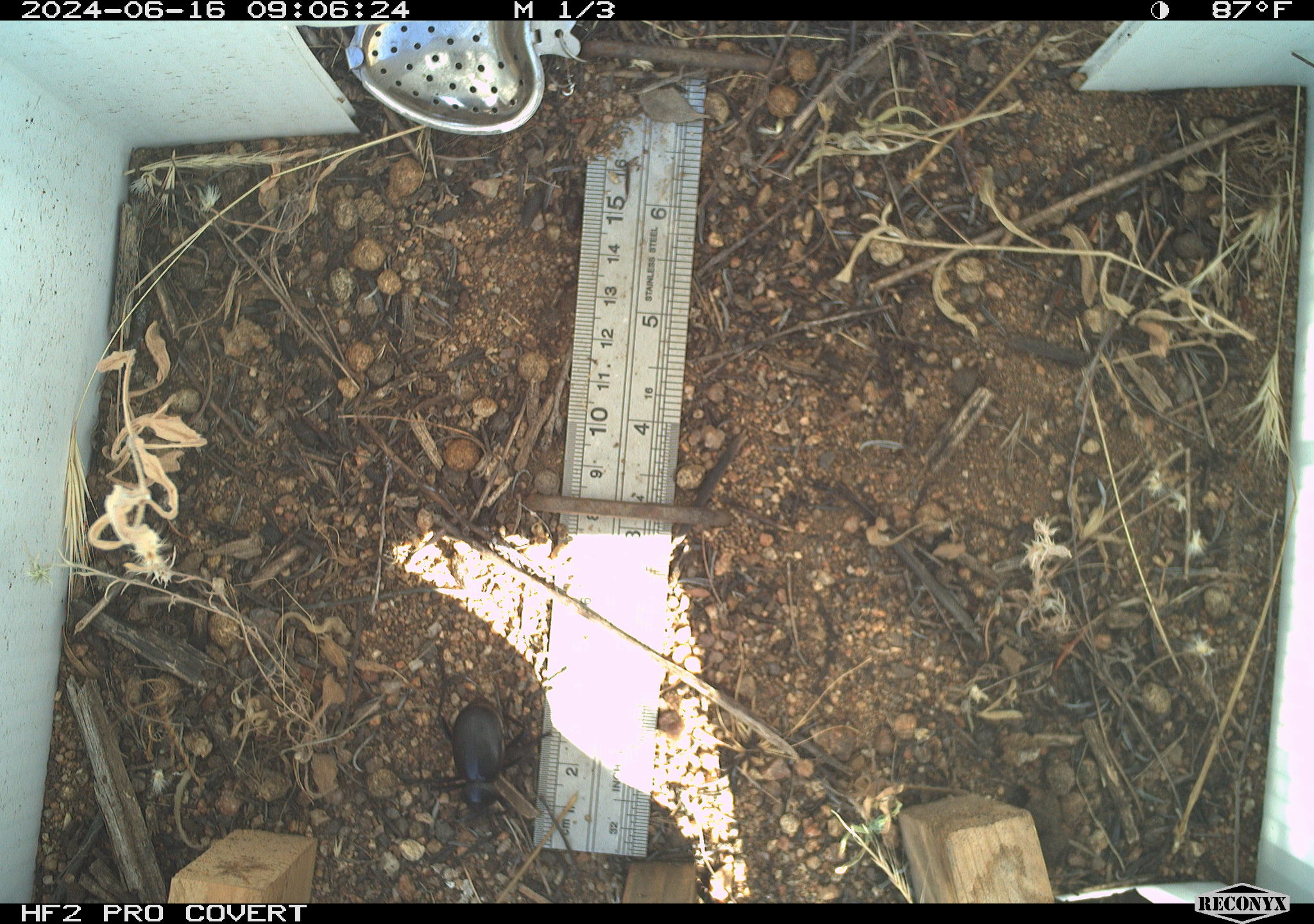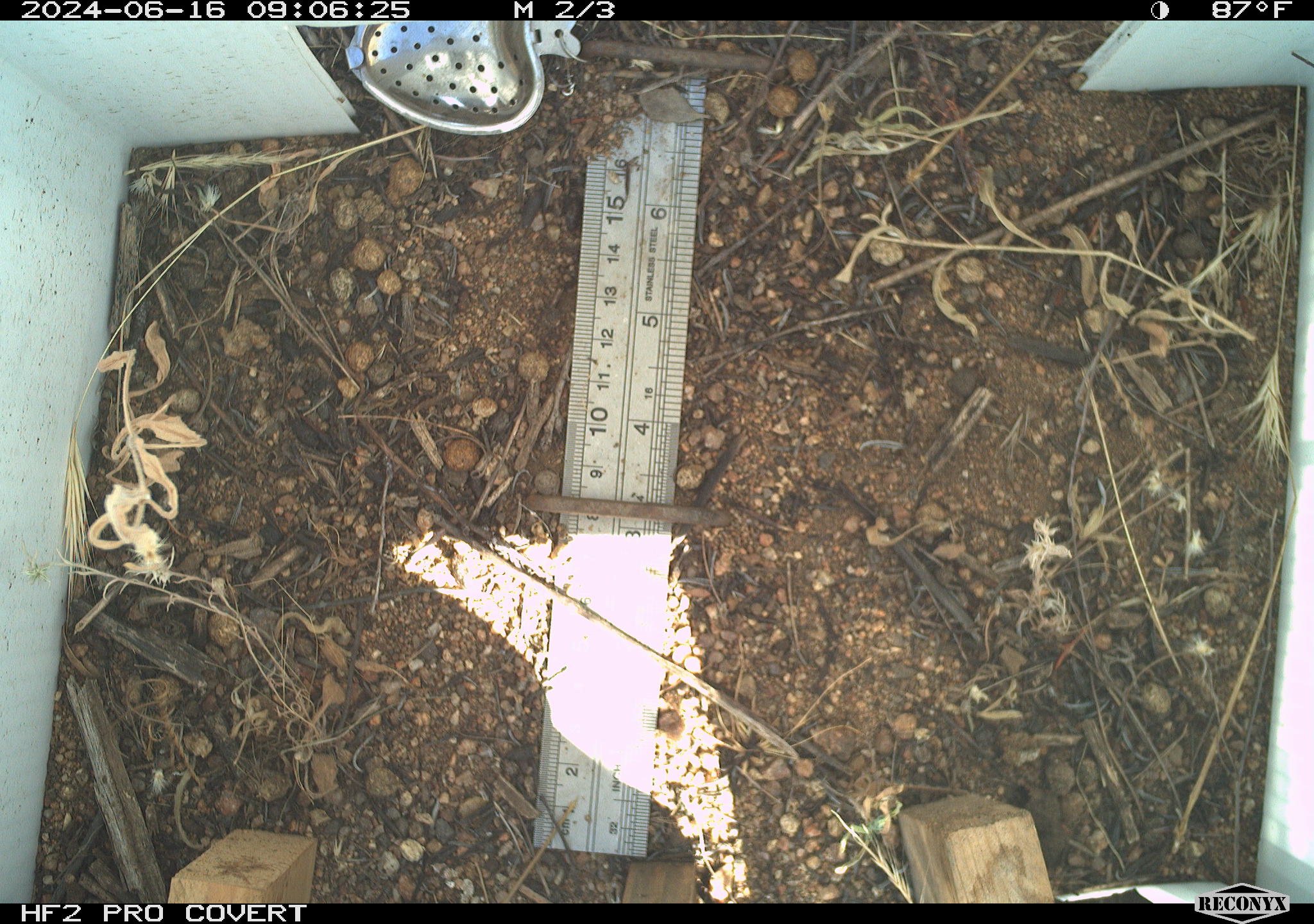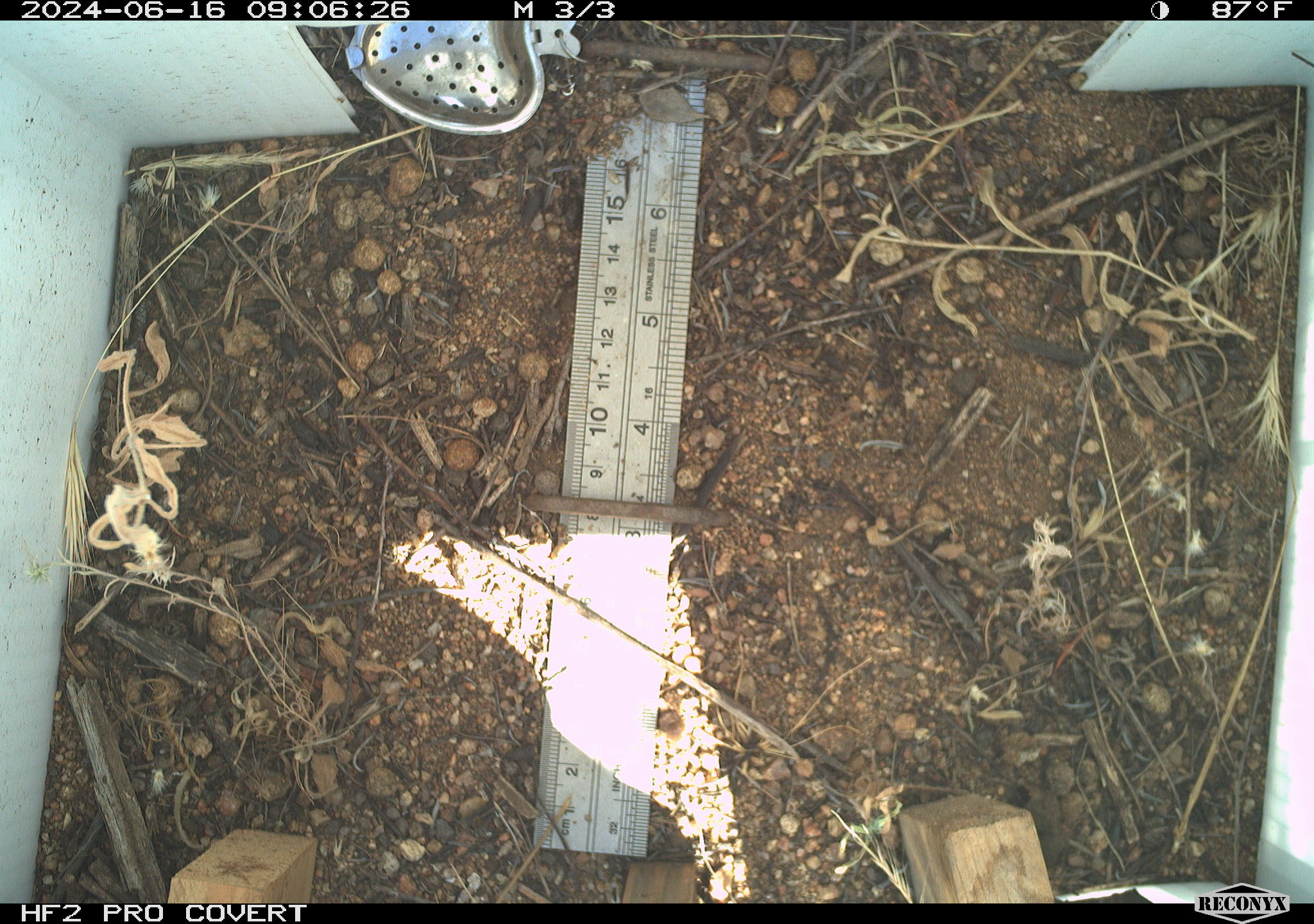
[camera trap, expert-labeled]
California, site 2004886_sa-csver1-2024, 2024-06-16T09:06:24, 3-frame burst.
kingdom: Animalia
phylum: Arthropoda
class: Insecta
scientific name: Insecta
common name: insect